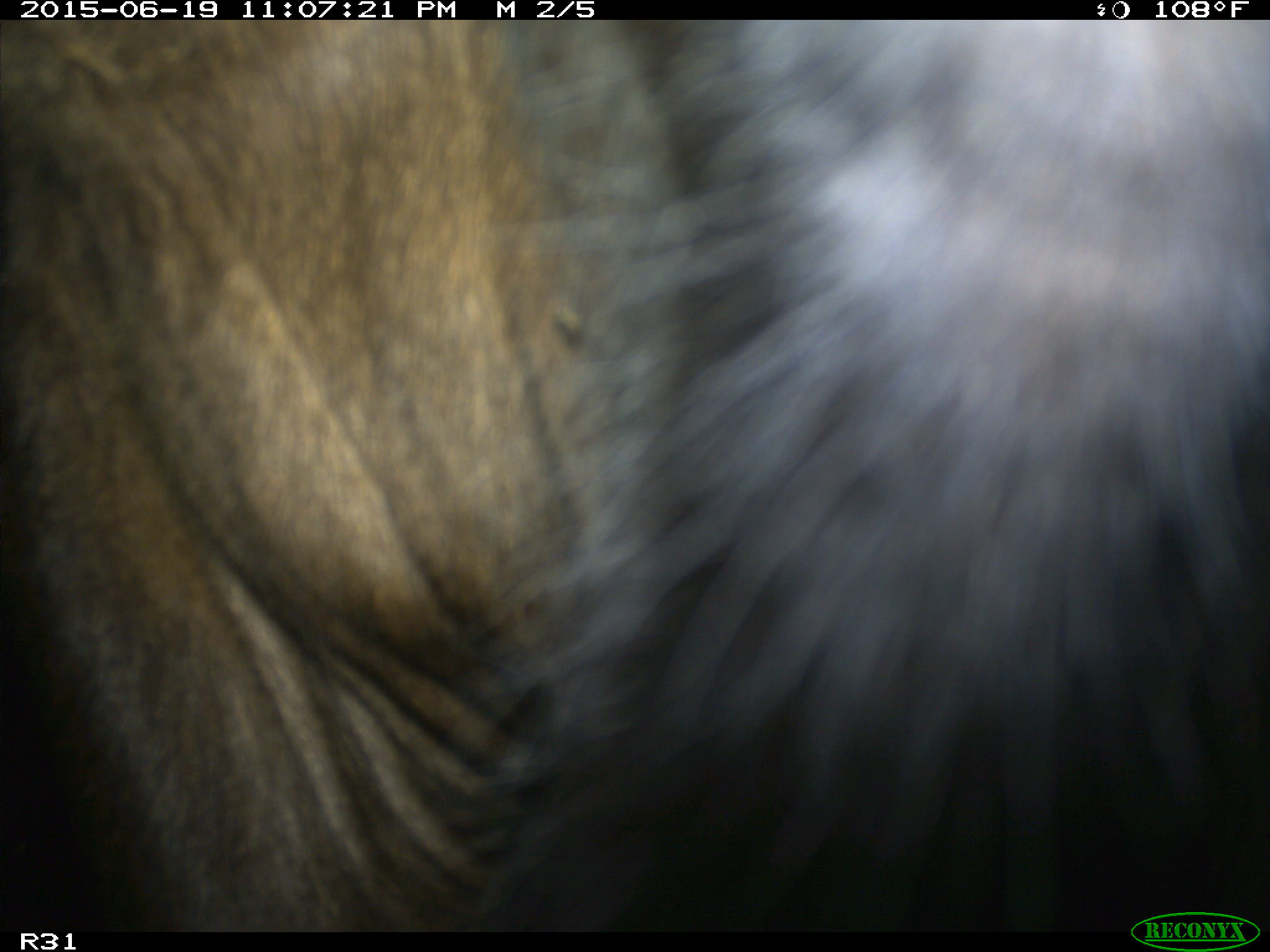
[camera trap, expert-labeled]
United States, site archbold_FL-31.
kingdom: Animalia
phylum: Chordata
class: Mammalia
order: Artiodactyla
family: Bovidae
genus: Bos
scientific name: Bos taurus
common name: domestic cow